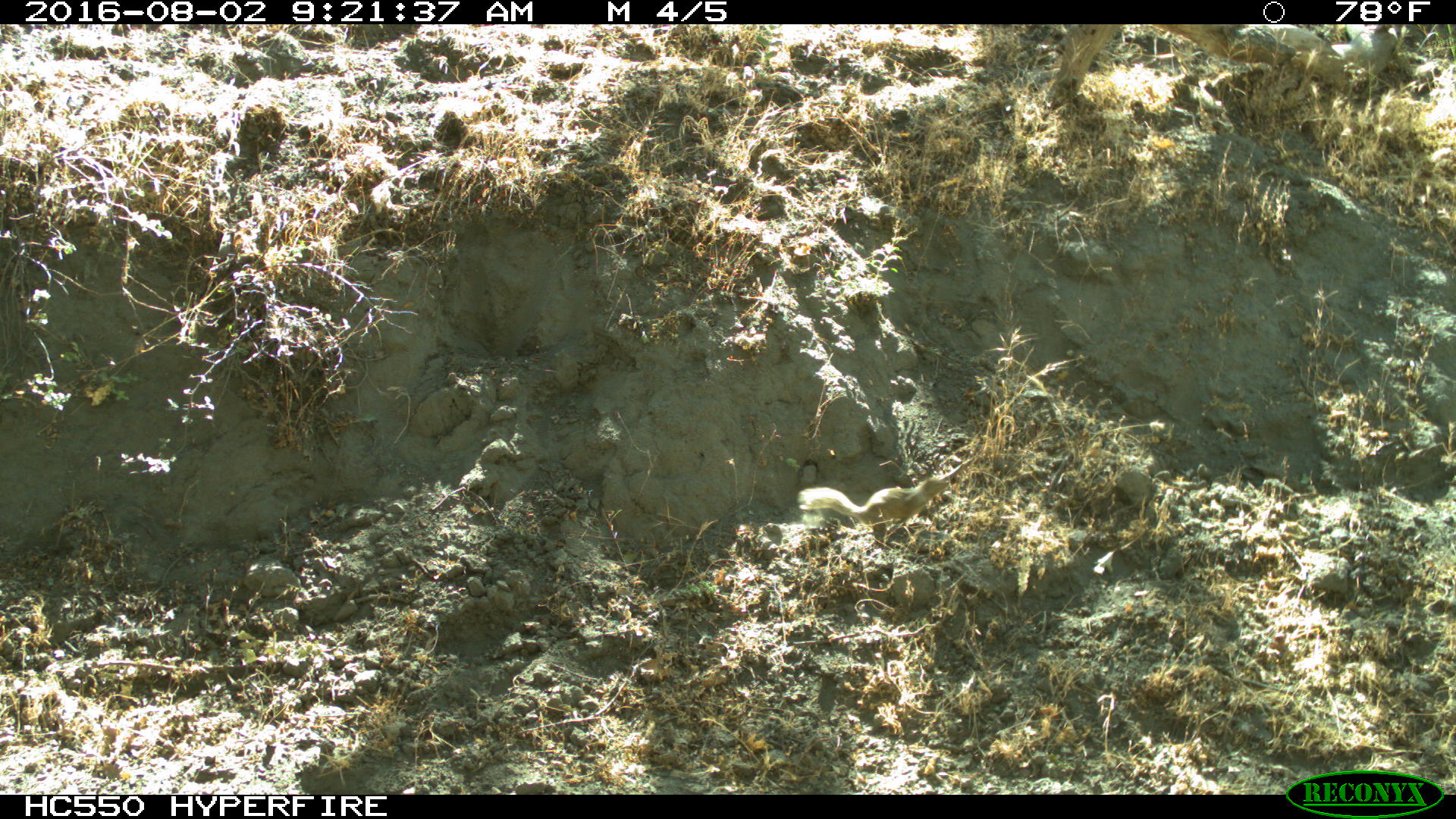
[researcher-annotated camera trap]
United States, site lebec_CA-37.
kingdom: Animalia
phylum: Chordata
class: Mammalia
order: Rodentia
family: Sciuridae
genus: Otospermophilus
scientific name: Otospermophilus beecheyi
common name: california ground squirrel